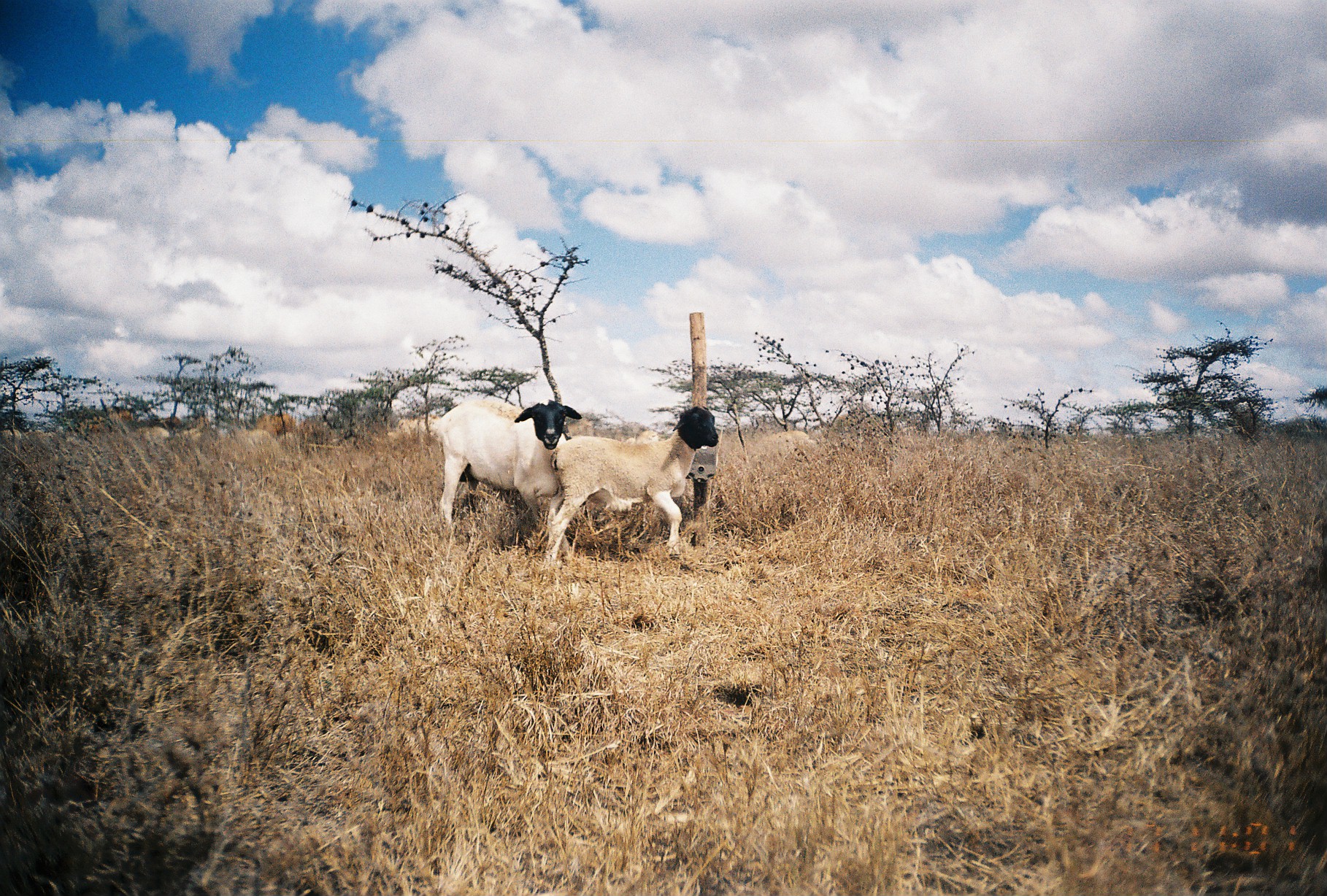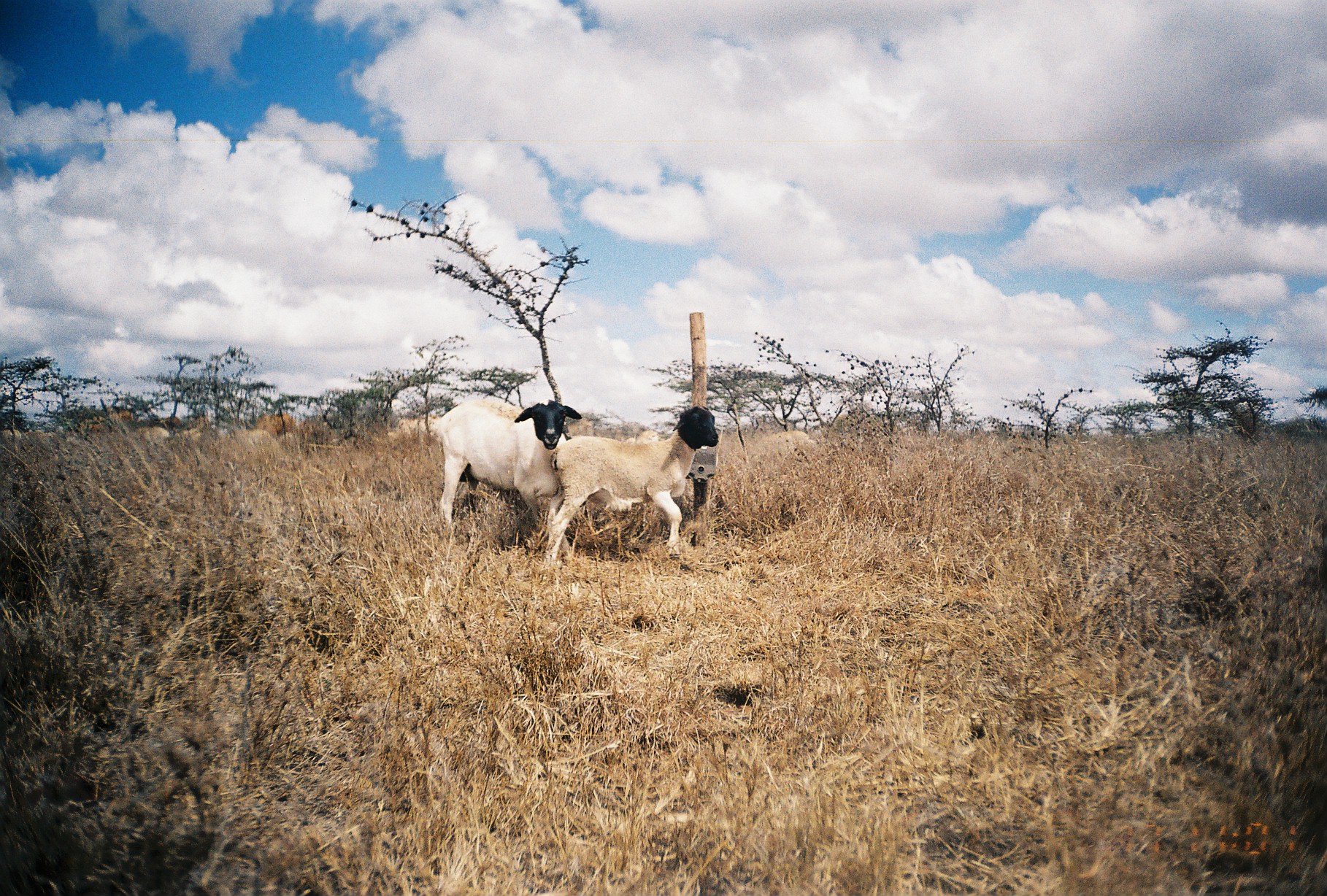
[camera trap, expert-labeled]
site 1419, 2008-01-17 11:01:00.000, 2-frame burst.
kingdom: Animalia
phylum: Chordata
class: Mammalia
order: Artiodactyla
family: Bovidae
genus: Bos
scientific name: Bos taurus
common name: domestic cattle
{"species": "Bos taurus (domestic cattle)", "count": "3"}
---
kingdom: Animalia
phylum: Chordata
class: Mammalia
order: Artiodactyla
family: Bovidae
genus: Ovis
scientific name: Ovis aries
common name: domestic sheep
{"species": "Ovis aries (domestic sheep)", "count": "8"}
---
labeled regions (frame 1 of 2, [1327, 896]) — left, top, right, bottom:
bos taurus: 542, 404, 719, 567; 434, 398, 583, 530
group: 0, 382, 825, 570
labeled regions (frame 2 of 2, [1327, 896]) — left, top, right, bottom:
group: 0, 393, 820, 569
ovis aries: 542, 405, 719, 564; 432, 398, 583, 527